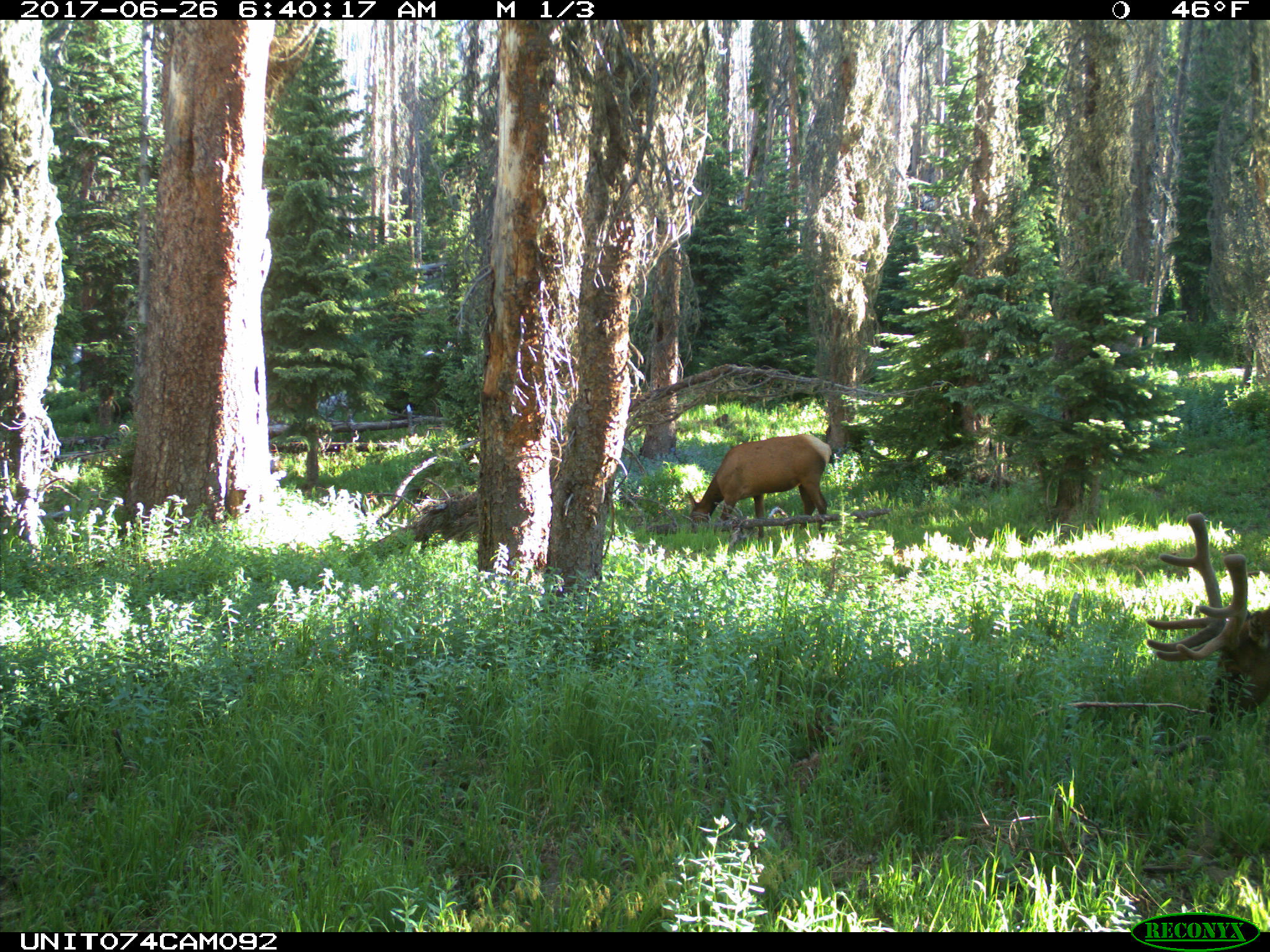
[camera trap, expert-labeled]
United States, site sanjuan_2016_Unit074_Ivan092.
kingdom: Animalia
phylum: Chordata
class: Mammalia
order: Artiodactyla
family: Cervidae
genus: Cervus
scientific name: Cervus elaphus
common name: red deer